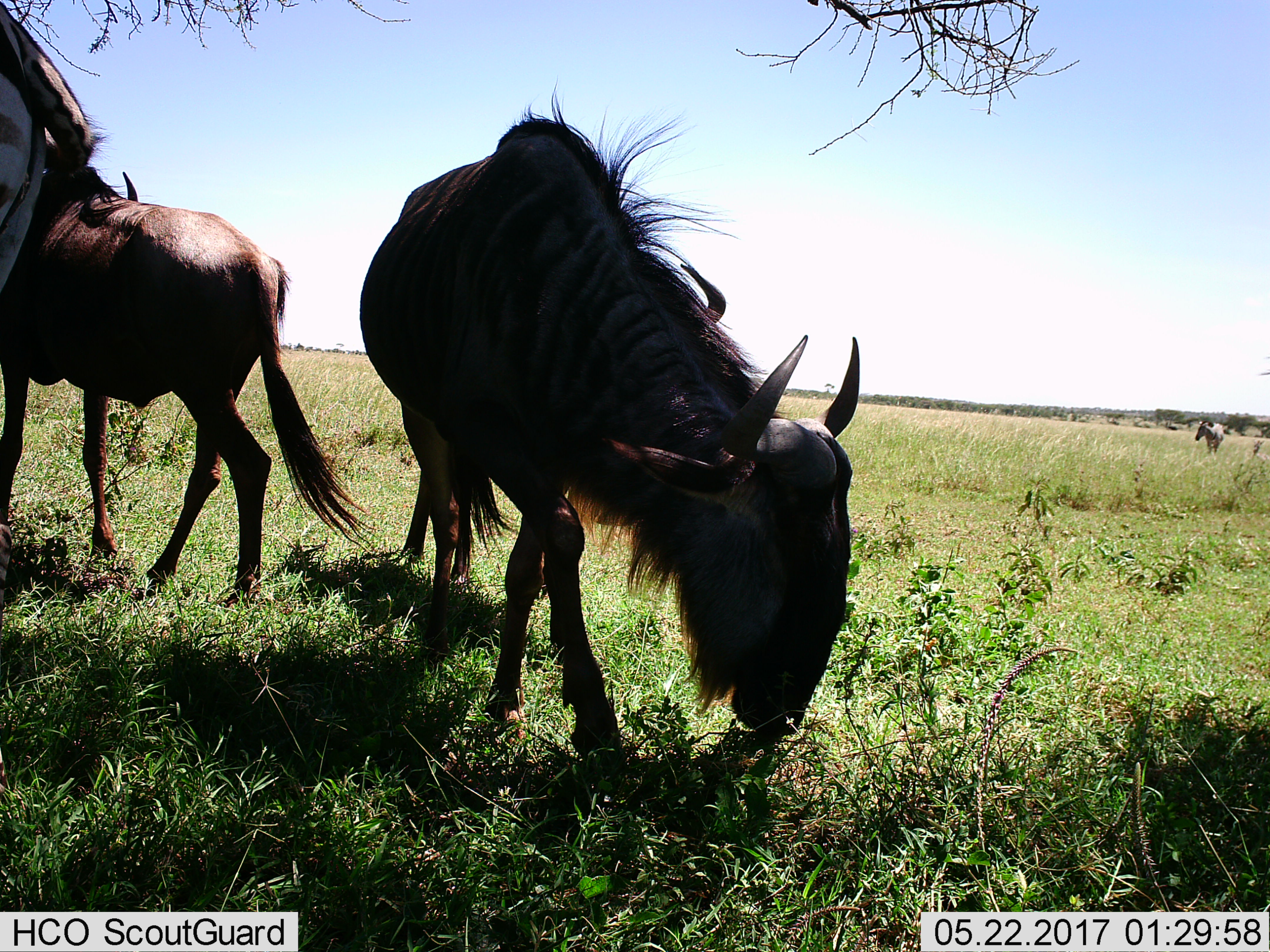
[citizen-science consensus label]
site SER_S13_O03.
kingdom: Animalia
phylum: Chordata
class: Mammalia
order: Artiodactyla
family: Bovidae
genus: Connochaetes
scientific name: Connochaetes taurinus taurinus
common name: blue wildebeest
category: wildebeestblue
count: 2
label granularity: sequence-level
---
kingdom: Animalia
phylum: Chordata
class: Mammalia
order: Perissodactyla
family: Equidae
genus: Equus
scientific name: Equus quagga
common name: plains zebra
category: zebraplains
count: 2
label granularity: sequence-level